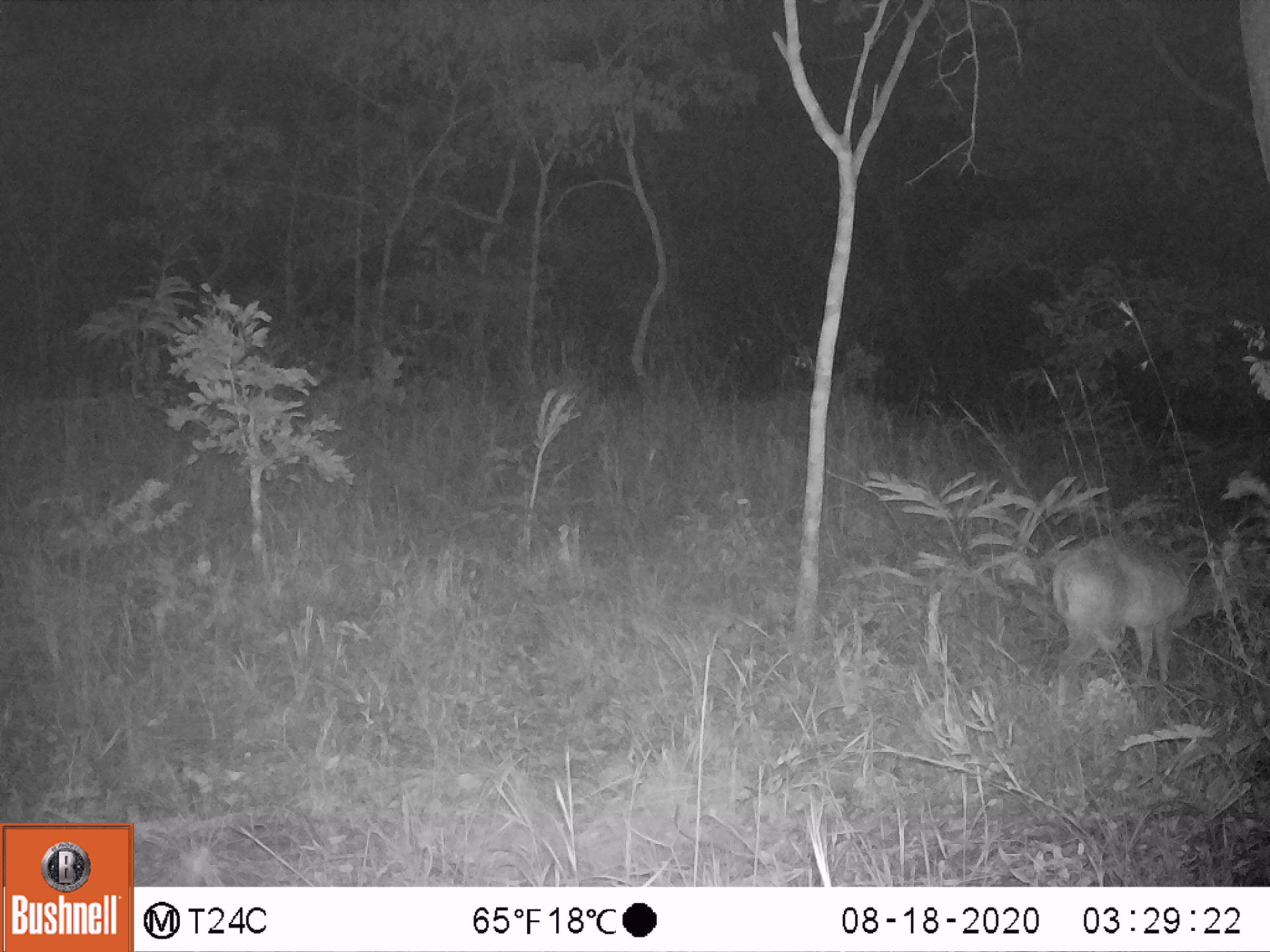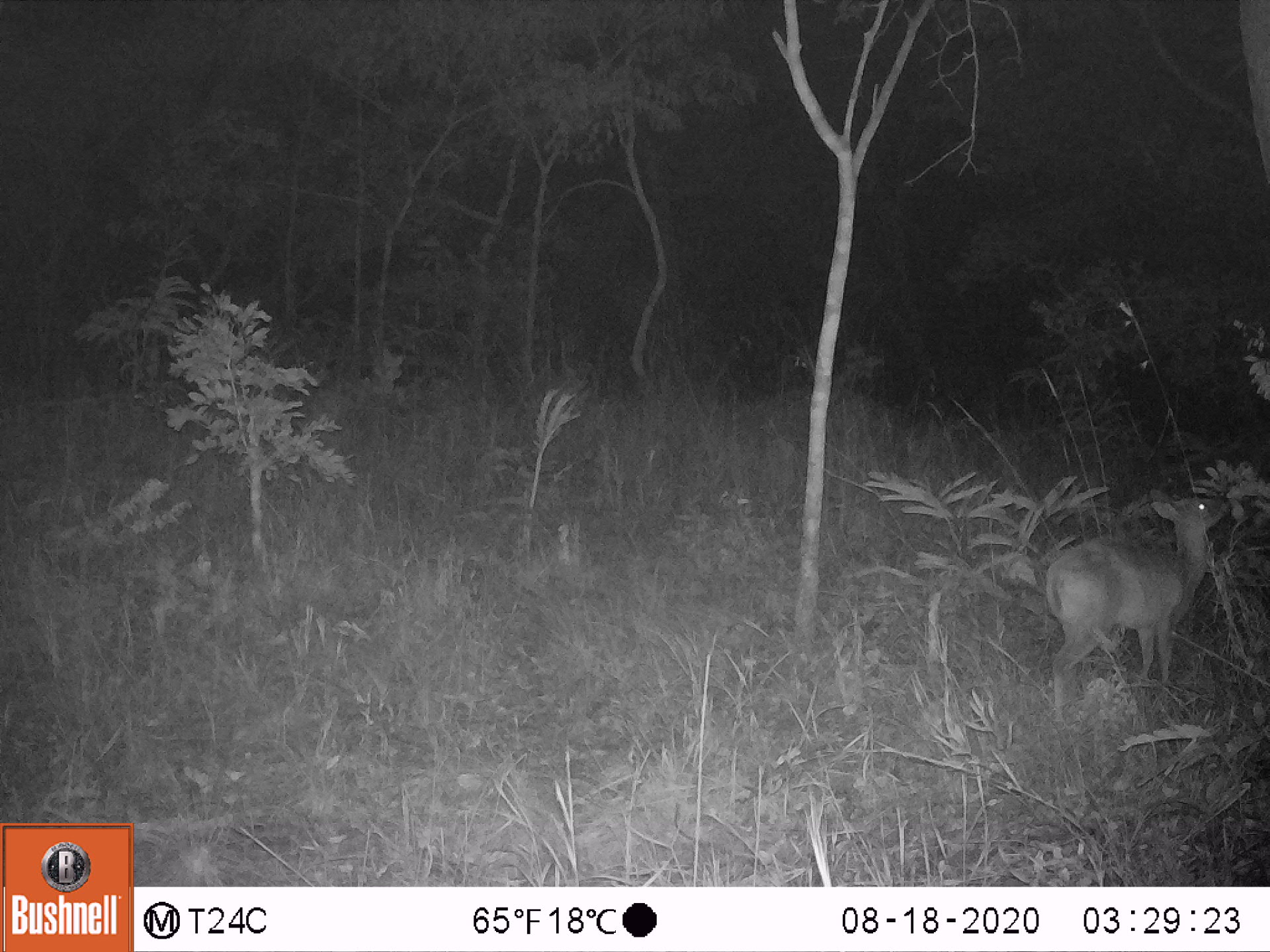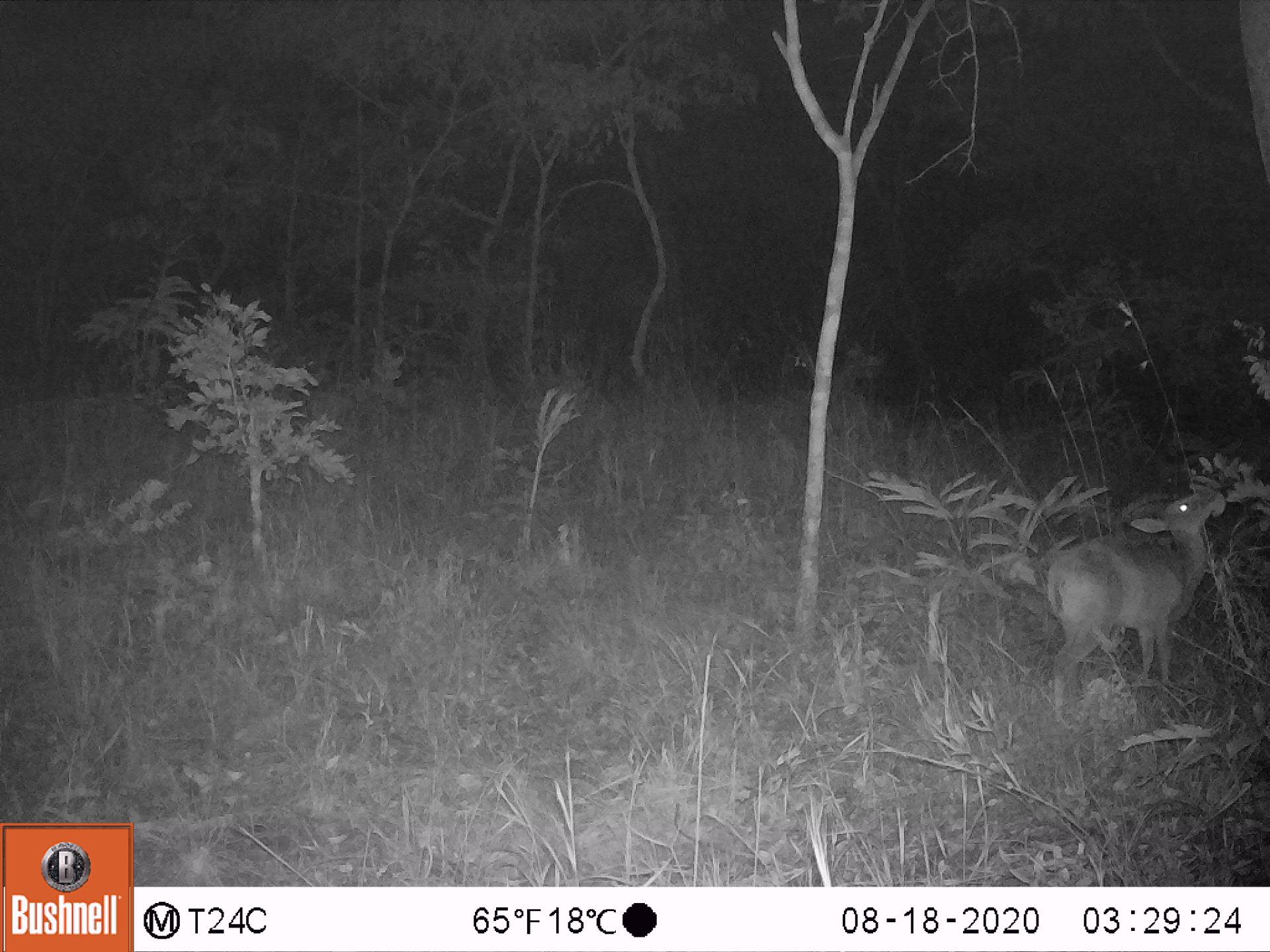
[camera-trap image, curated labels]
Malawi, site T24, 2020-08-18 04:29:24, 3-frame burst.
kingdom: Animalia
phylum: Chordata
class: Mammalia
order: Artiodactyla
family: Bovidae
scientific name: Antilopinae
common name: small antelope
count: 1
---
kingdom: Animalia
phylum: Chordata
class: Mammalia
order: Artiodactyla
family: Bovidae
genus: Sylvicapra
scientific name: Sylvicapra grimmia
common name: common duiker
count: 1